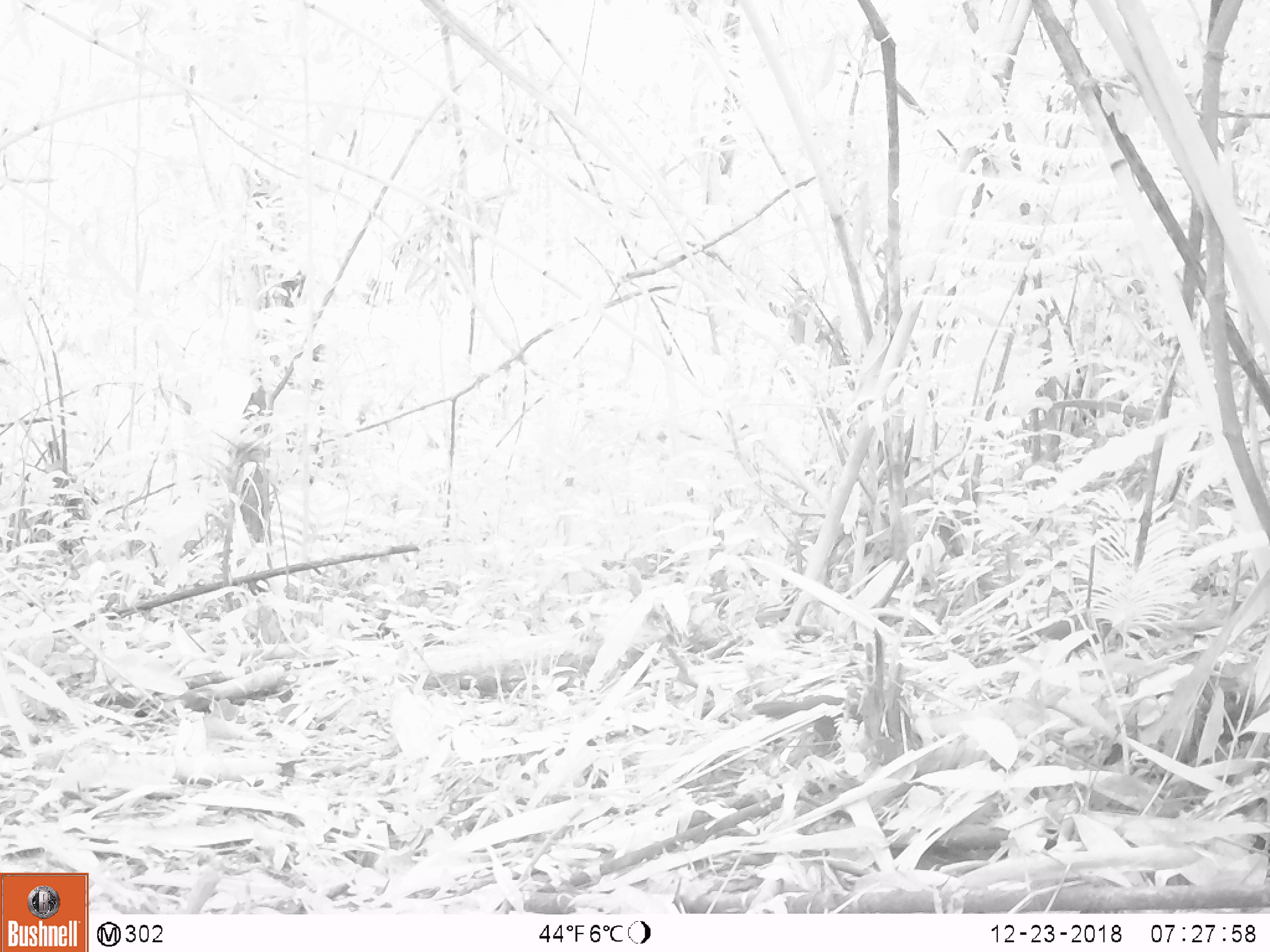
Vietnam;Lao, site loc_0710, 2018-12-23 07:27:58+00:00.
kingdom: Animalia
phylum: Chordata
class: Aves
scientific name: Aves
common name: bird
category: unidentified bird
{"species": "unidentified bird (bird) (Aves)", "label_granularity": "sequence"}